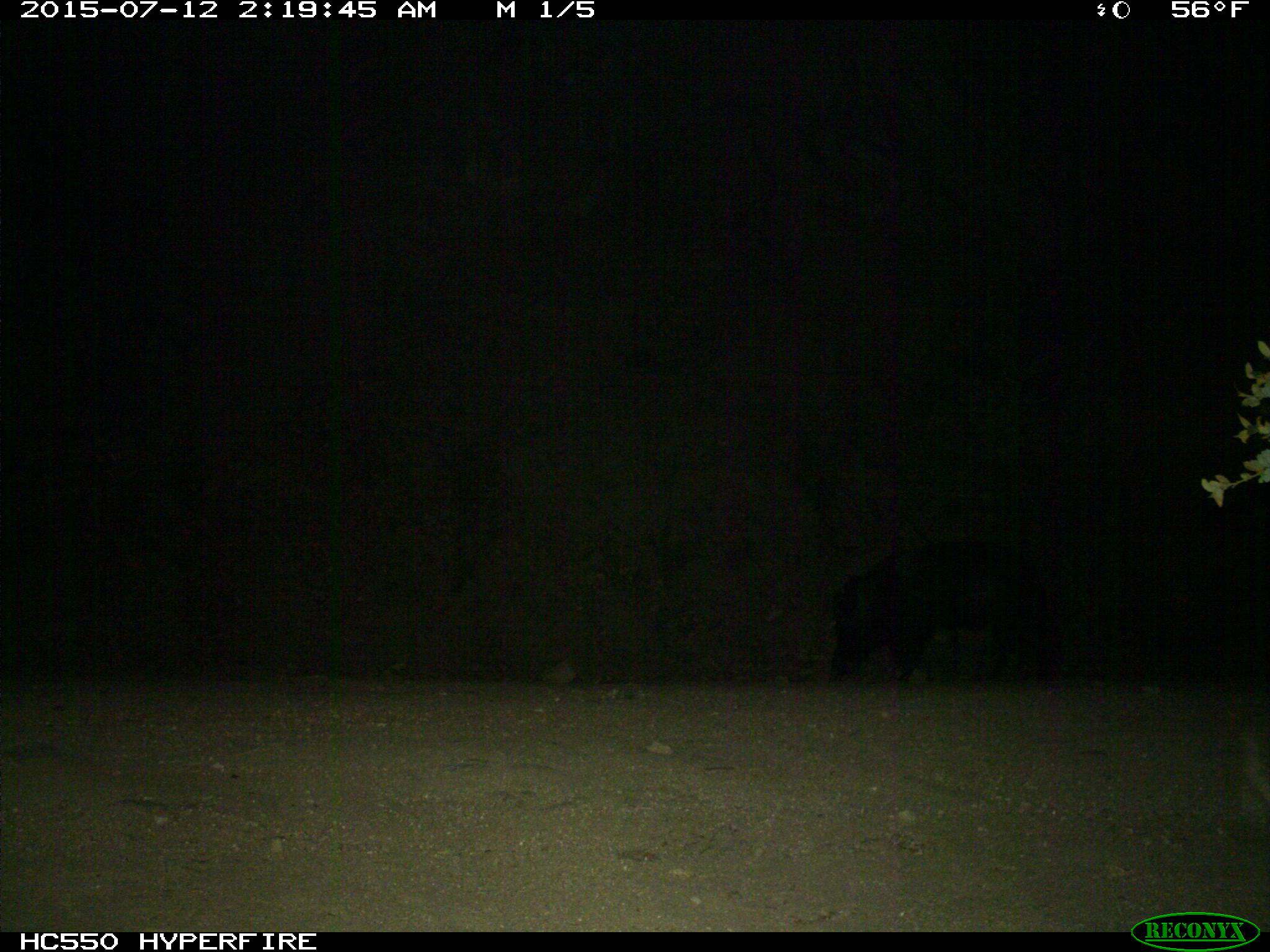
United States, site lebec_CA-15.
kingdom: Animalia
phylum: Chordata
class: Mammalia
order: Artiodactyla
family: Suidae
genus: Sus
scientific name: Sus scrofa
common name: wild boar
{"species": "Sus scrofa (wild boar)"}